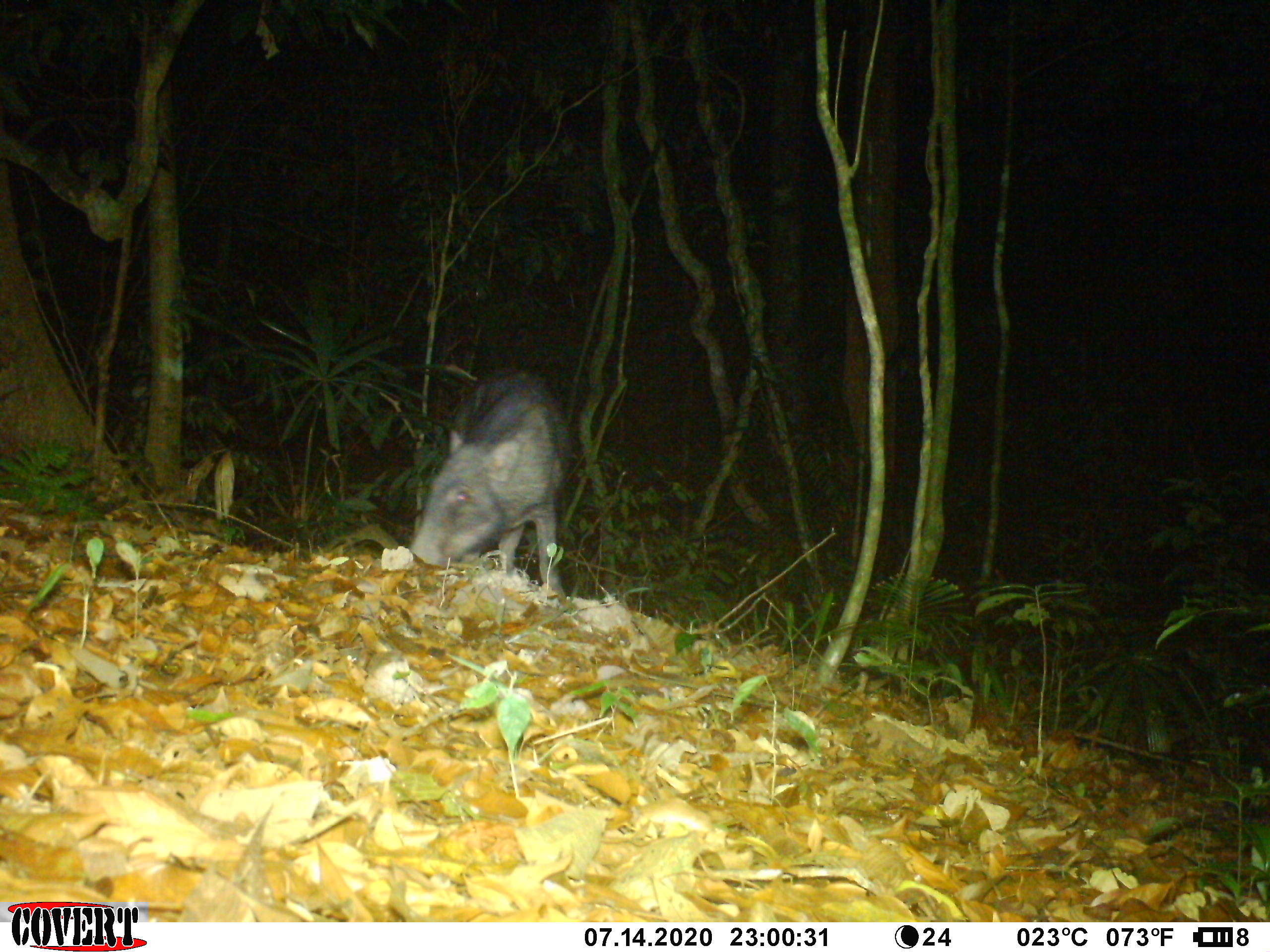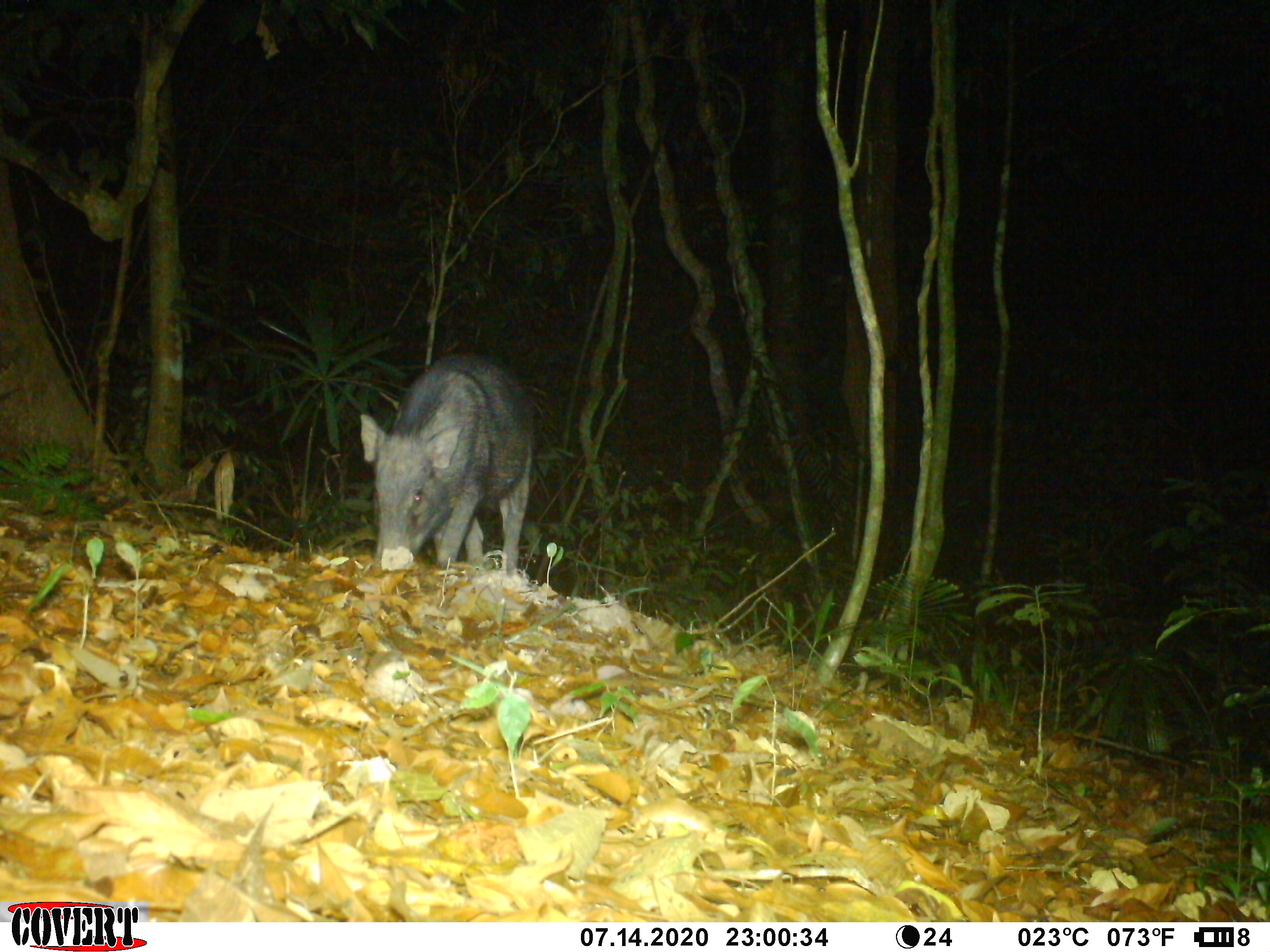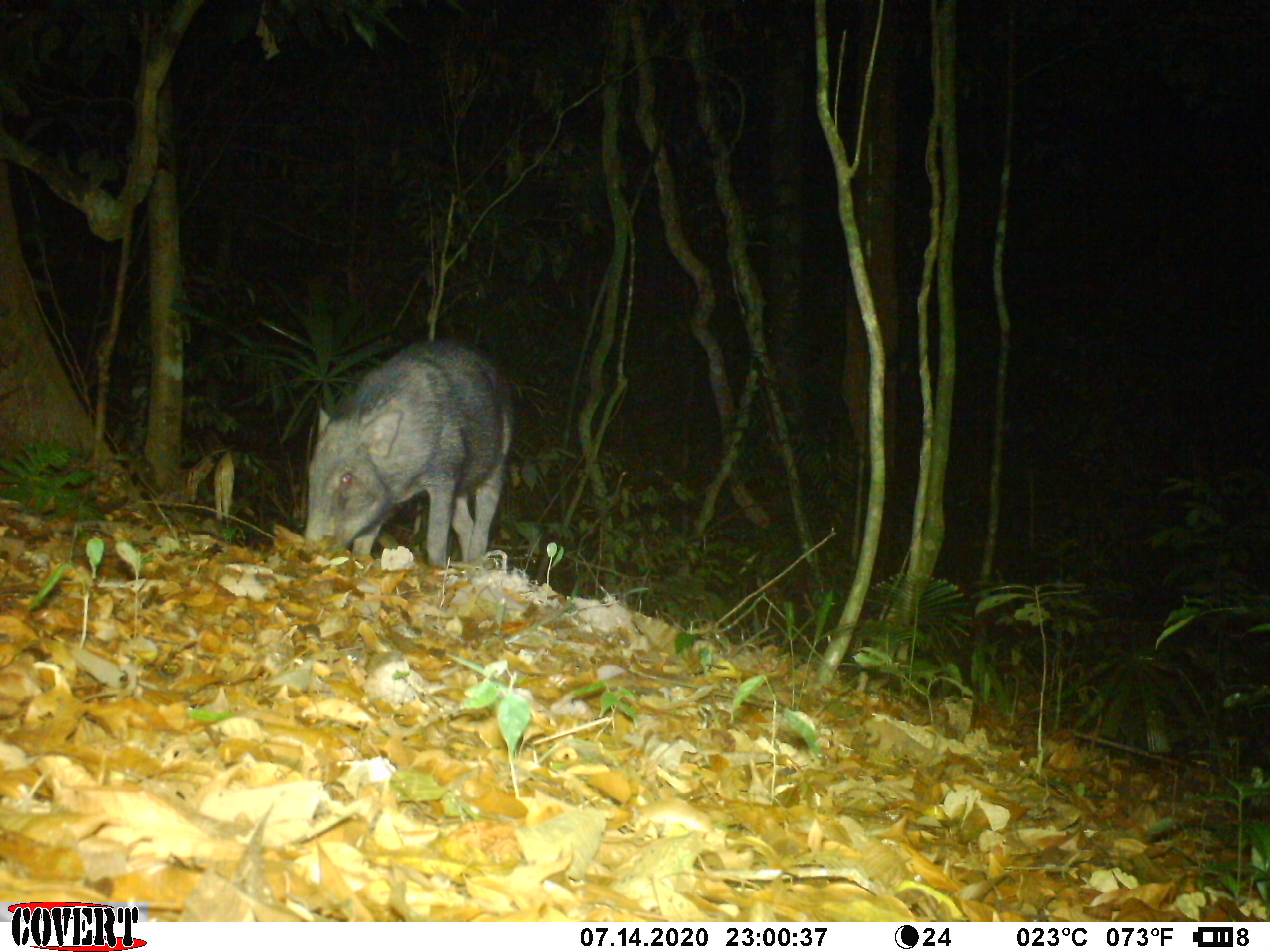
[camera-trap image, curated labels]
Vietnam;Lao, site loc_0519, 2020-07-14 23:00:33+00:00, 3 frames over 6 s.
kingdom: Animalia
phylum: Chordata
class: Mammalia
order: Artiodactyla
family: Suidae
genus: Sus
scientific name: Sus scrofa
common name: eurasian wild pig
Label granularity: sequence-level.